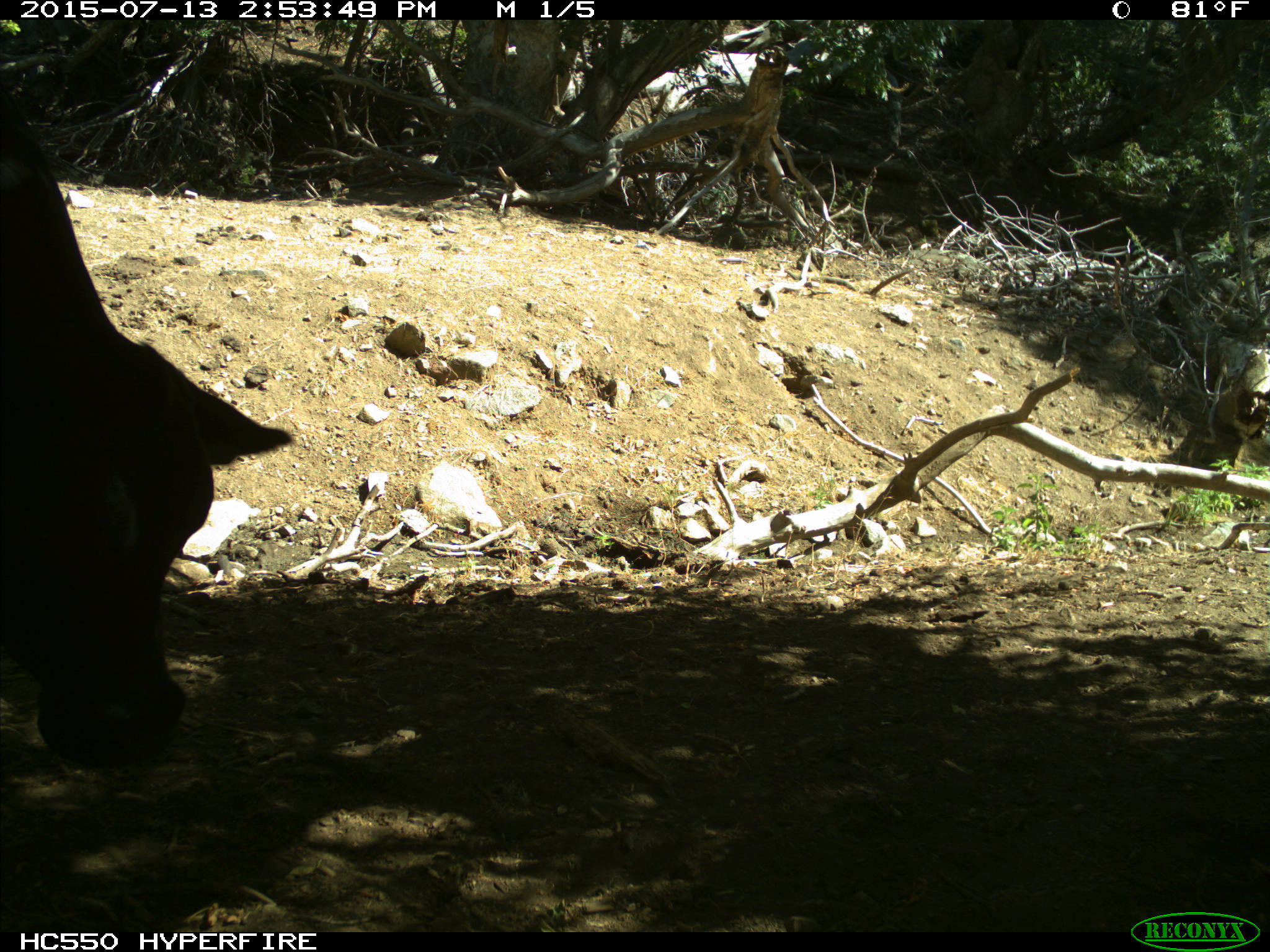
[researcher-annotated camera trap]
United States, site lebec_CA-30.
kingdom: Animalia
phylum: Chordata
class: Mammalia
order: Artiodactyla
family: Bovidae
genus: Bos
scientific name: Bos taurus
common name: domestic cow